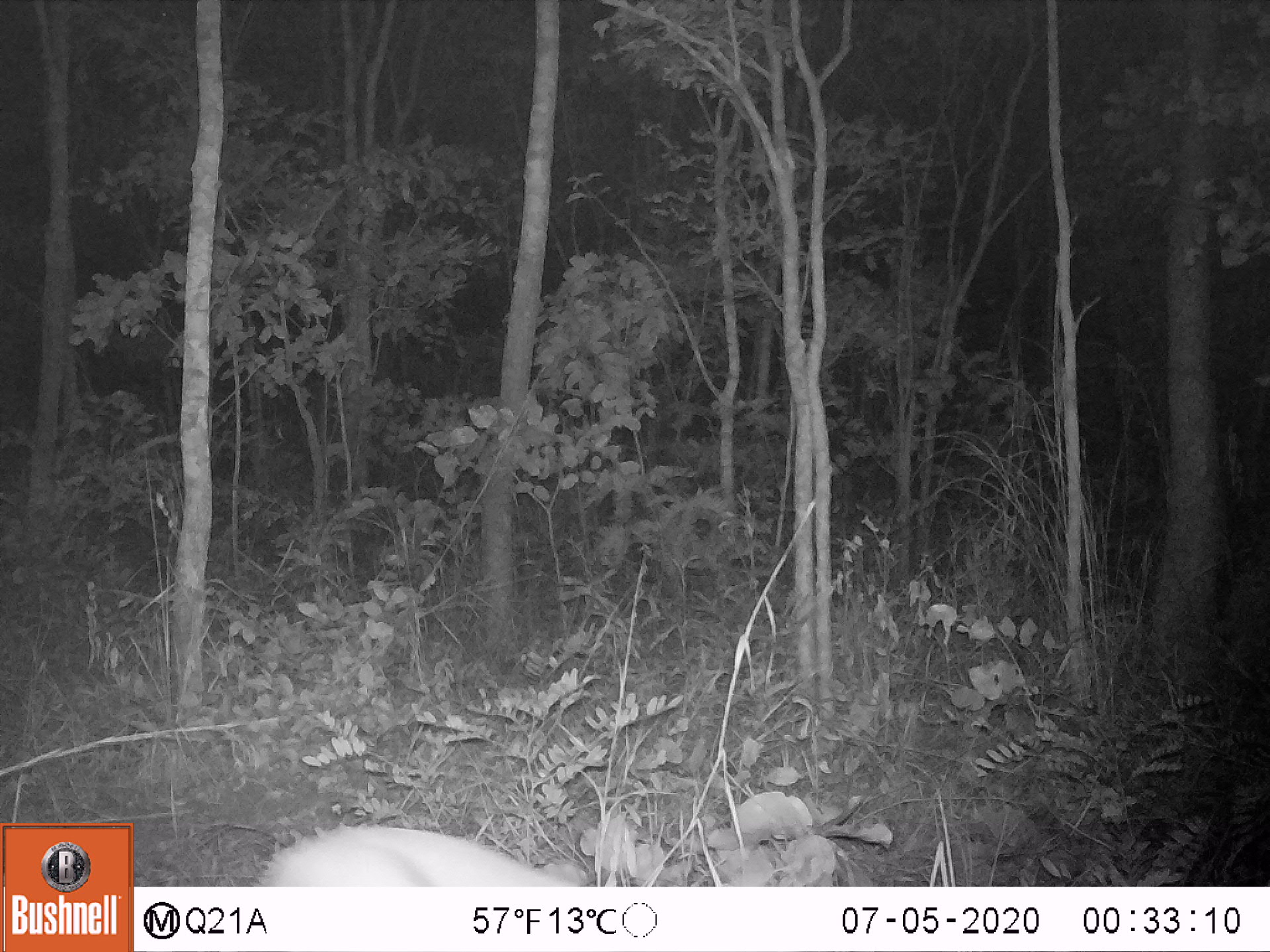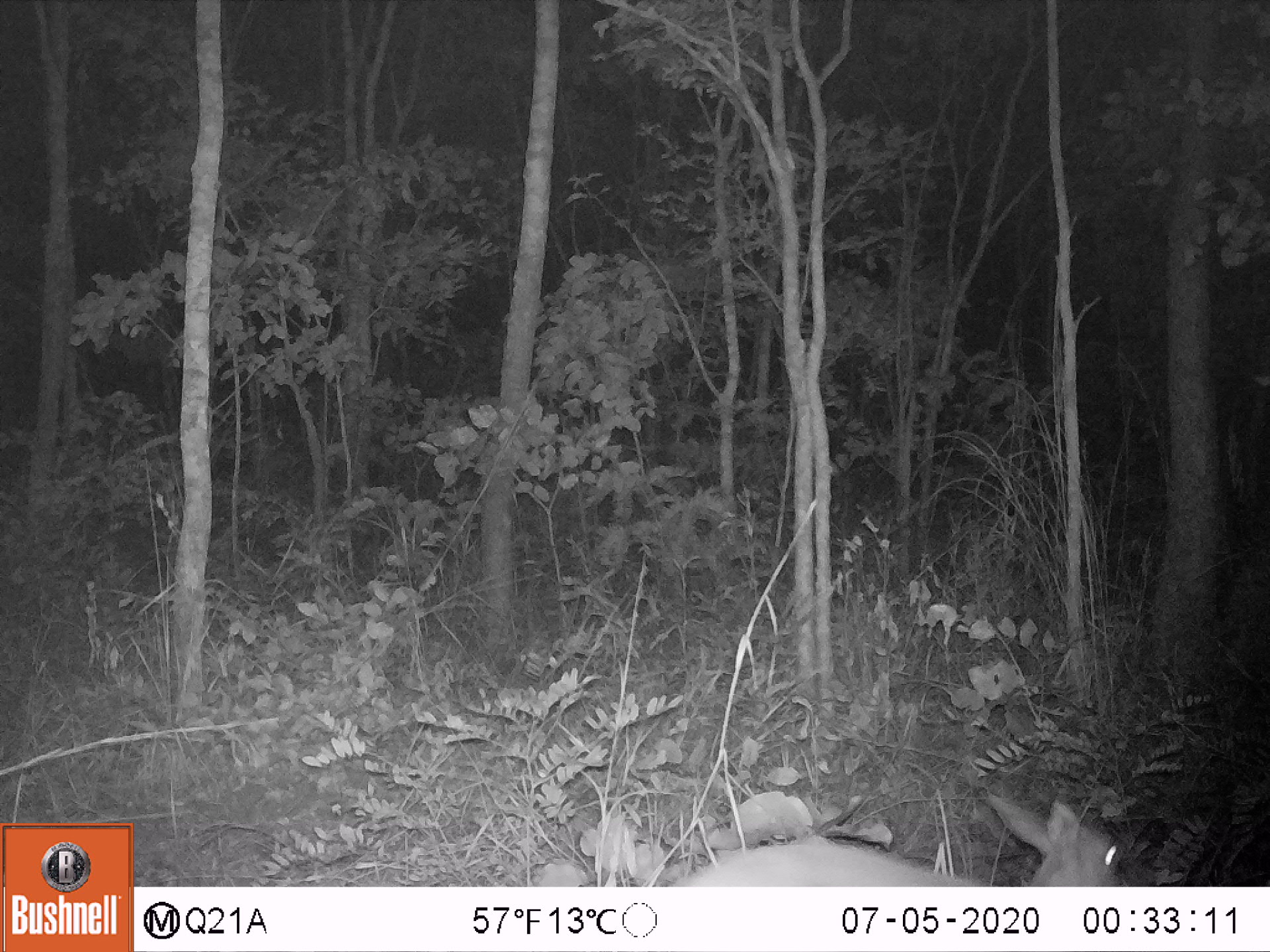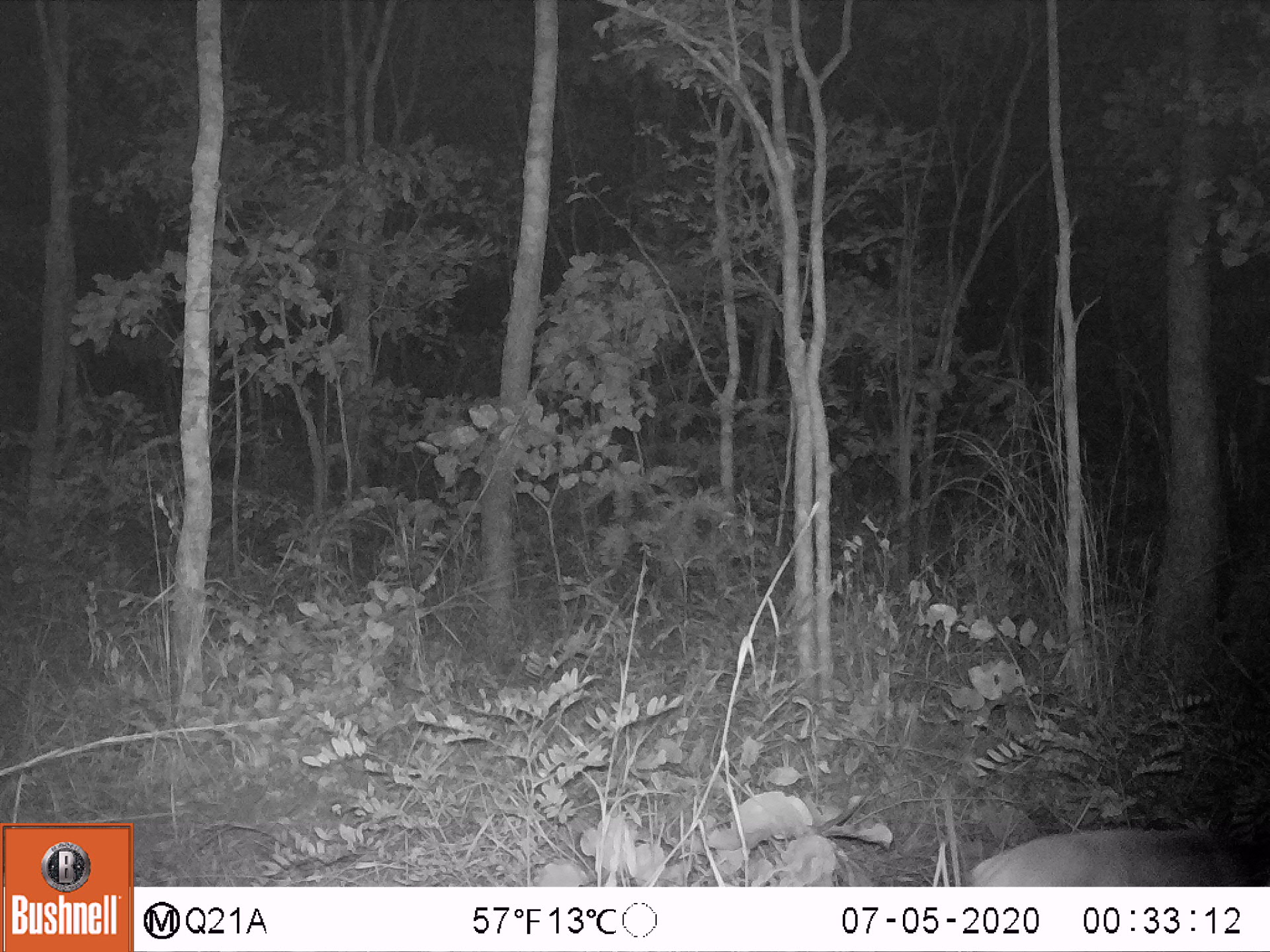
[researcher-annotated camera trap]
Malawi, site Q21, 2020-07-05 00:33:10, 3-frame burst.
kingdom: Animalia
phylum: Chordata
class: Mammalia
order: Artiodactyla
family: Bovidae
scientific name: Antilopinae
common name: small antelope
Small antelope (Antilopinae), count 1.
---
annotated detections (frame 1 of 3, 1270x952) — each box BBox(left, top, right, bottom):
small antelope: BBox(243, 805, 646, 885)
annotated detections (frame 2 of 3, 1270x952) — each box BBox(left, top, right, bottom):
small antelope: BBox(652, 769, 1141, 886)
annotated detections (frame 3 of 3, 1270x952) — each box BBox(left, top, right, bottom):
small antelope: BBox(955, 809, 1269, 886)